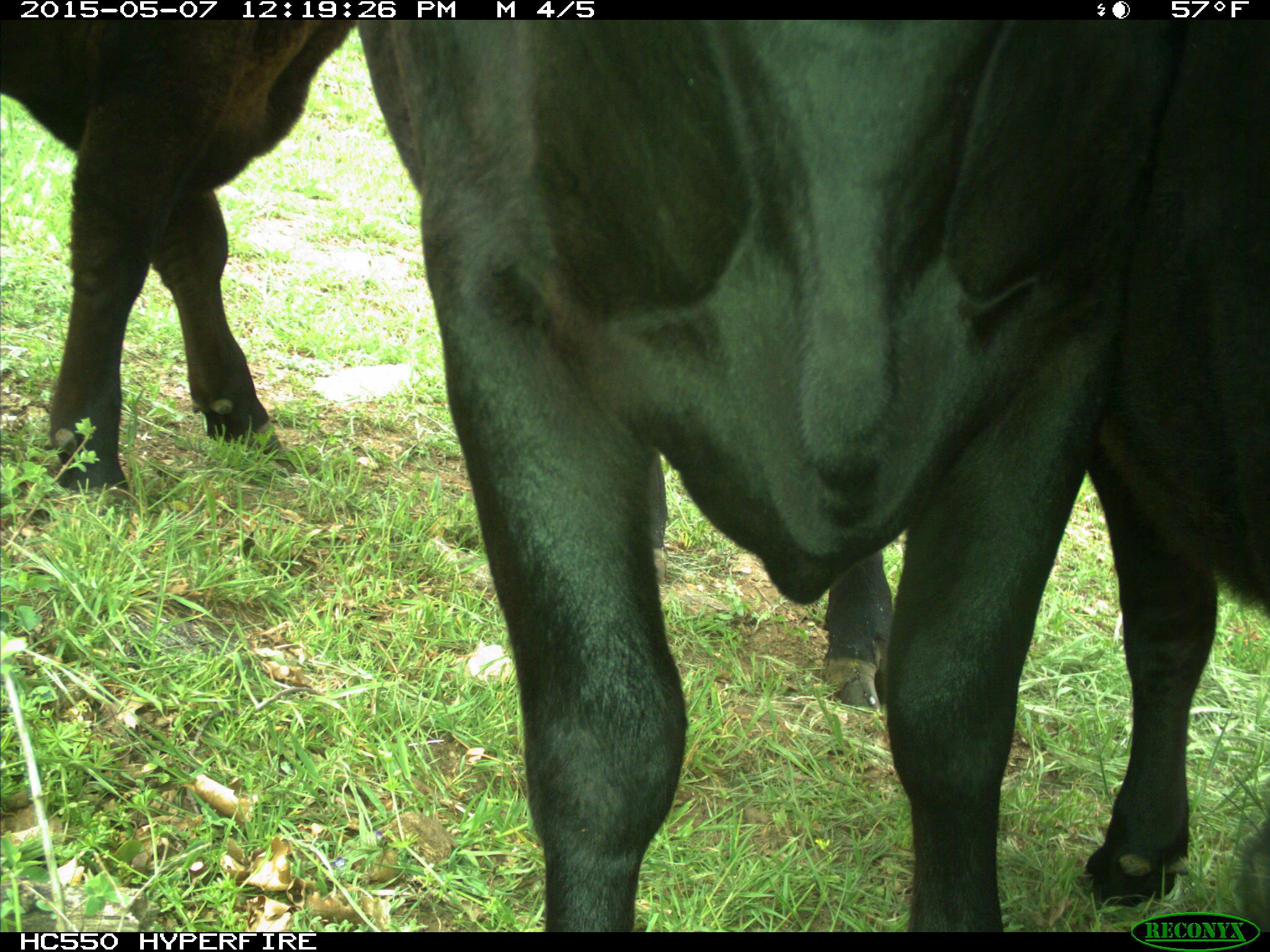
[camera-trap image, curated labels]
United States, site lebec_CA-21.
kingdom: Animalia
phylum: Chordata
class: Mammalia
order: Artiodactyla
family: Bovidae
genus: Bos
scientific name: Bos taurus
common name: domestic cow